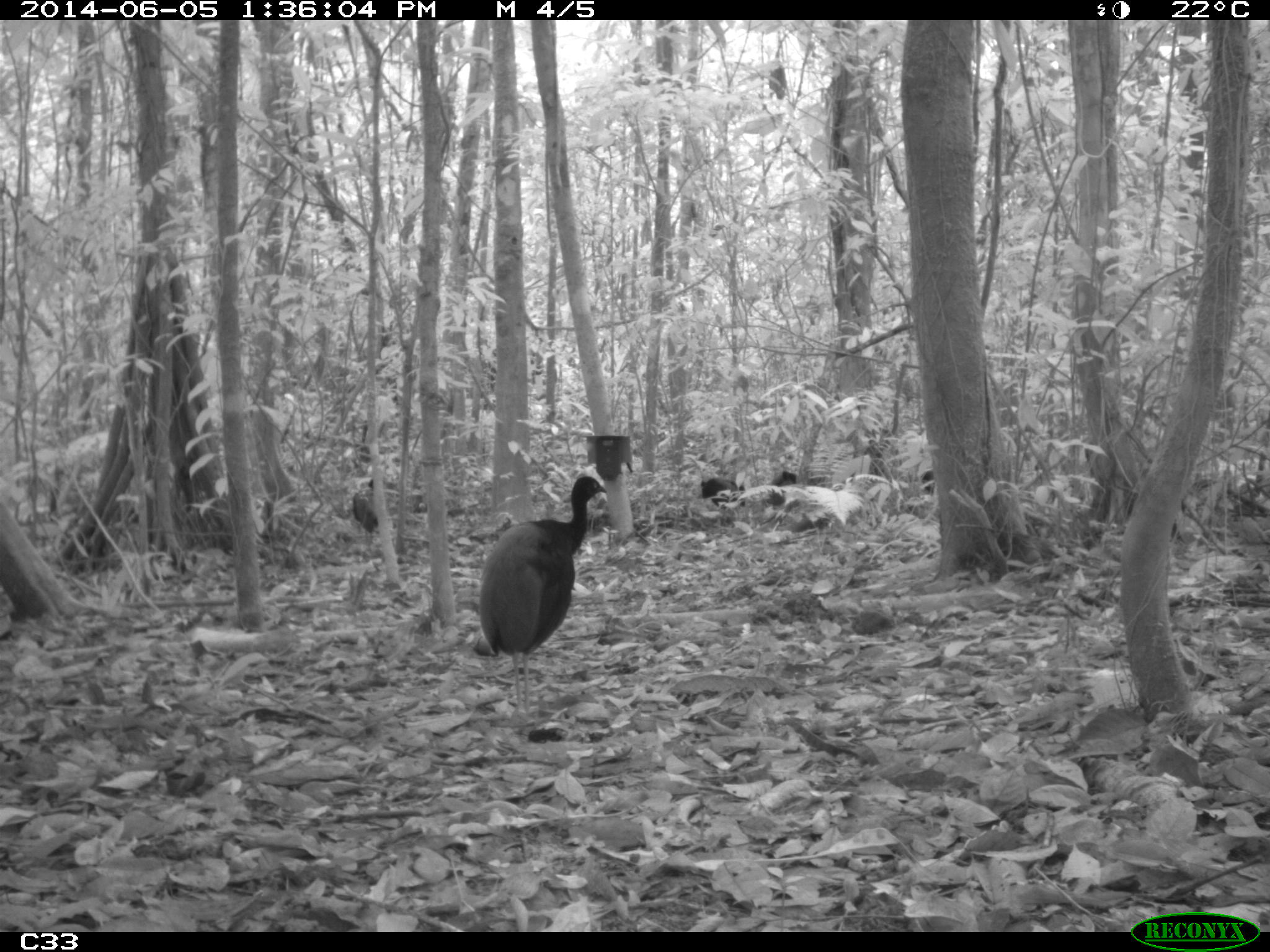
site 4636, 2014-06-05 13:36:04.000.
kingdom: Animalia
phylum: Chordata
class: Aves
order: Gruiformes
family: Psophiidae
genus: Psophia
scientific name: Psophia crepitans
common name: gray-winged trumpeter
Psophia crepitans (gray-winged trumpeter), count 6, age adult.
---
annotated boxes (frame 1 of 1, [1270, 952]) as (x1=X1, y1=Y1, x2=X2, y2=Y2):
psophia crepitans: (x1=478, y1=474, x2=607, y2=712); (x1=700, y1=477, x2=745, y2=508); (x1=352, y1=491, x2=379, y2=535); (x1=767, y1=470, x2=796, y2=506); (x1=919, y1=469, x2=938, y2=493)